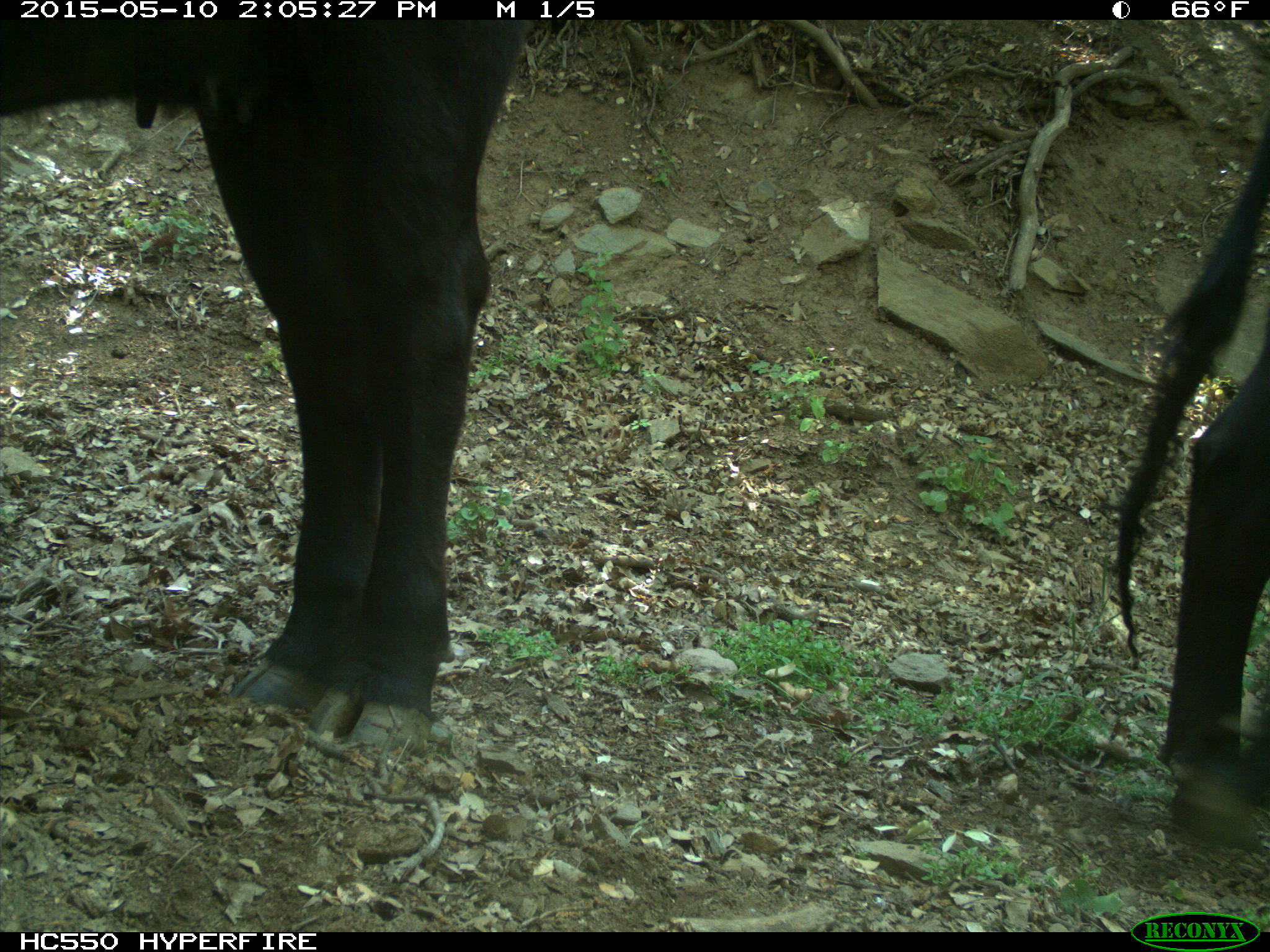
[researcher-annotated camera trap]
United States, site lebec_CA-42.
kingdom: Animalia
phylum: Chordata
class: Mammalia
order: Artiodactyla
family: Bovidae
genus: Bos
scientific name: Bos taurus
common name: domestic cow